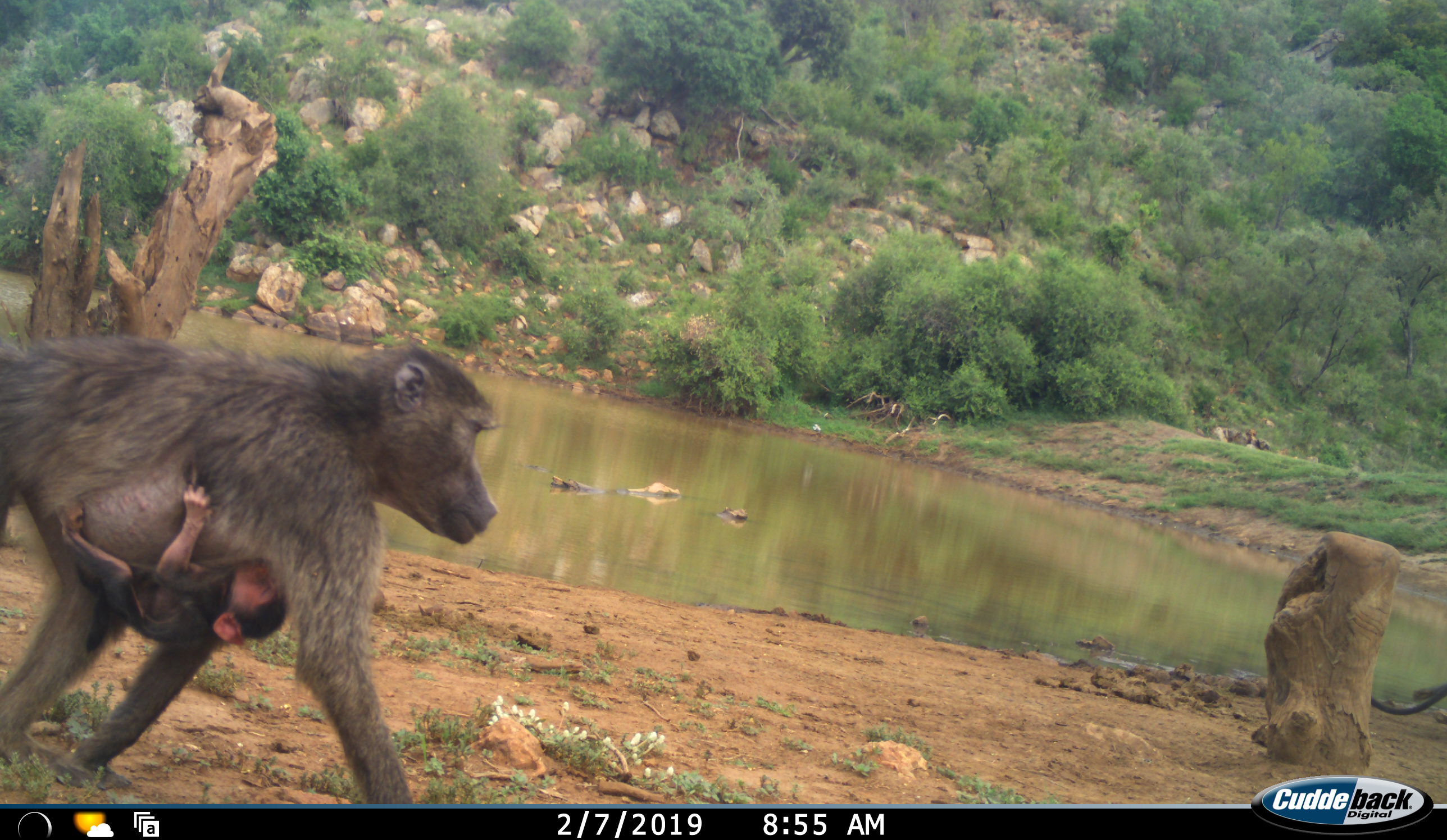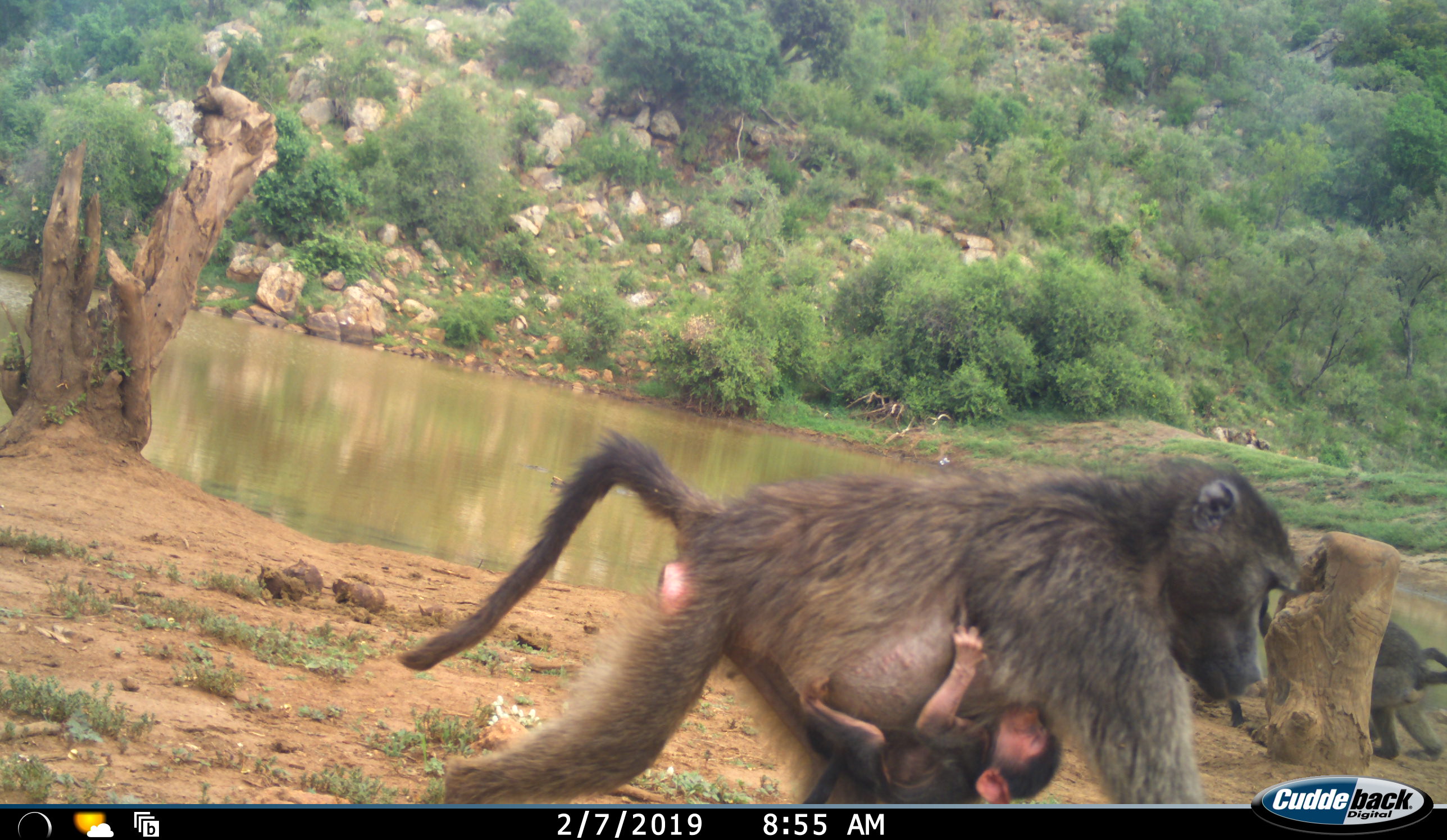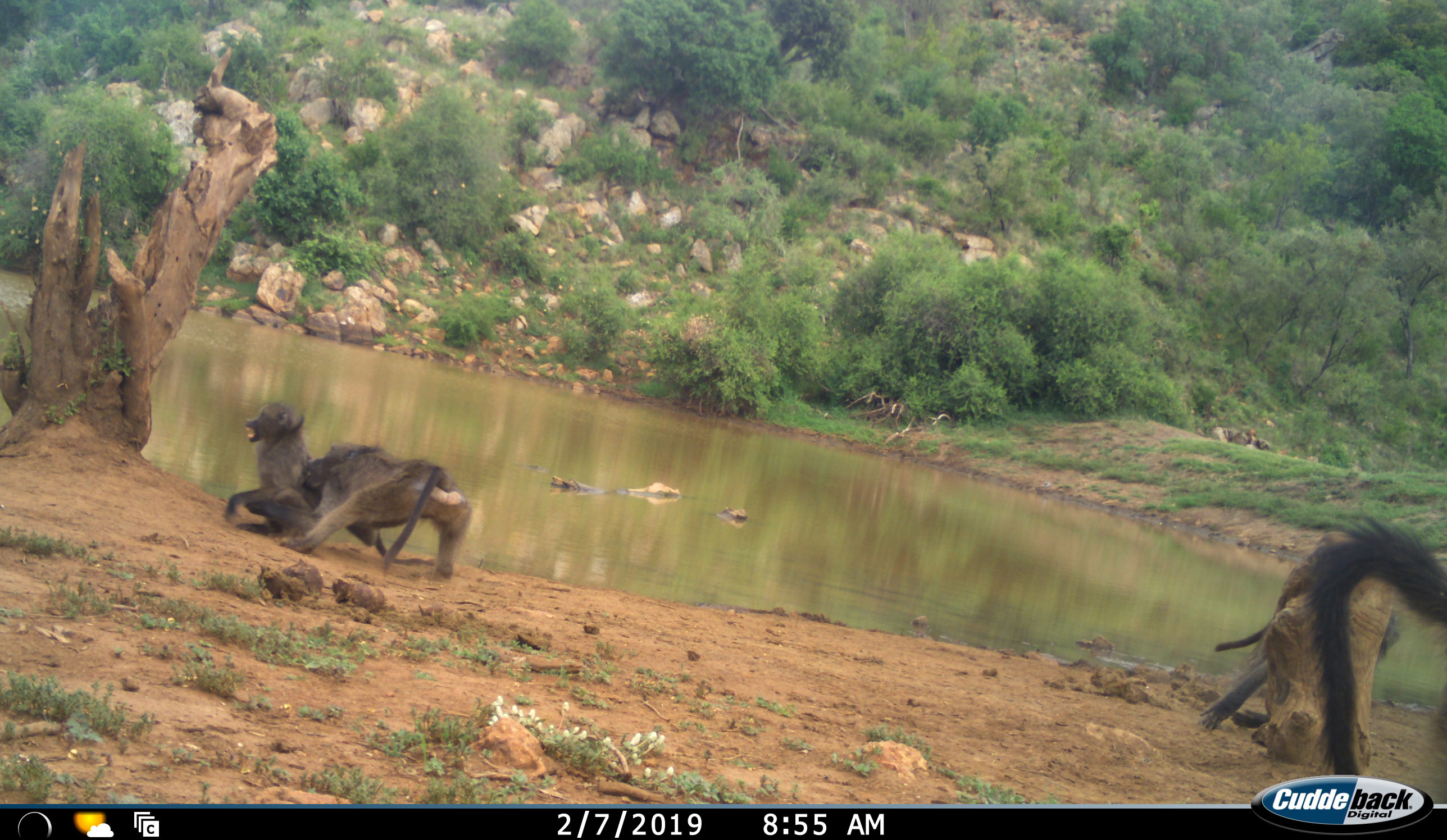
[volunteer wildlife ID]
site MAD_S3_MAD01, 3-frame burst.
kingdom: Animalia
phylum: Chordata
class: Mammalia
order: Primates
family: Cercopithecidae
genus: Papio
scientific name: Papio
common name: baboon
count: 4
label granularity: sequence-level